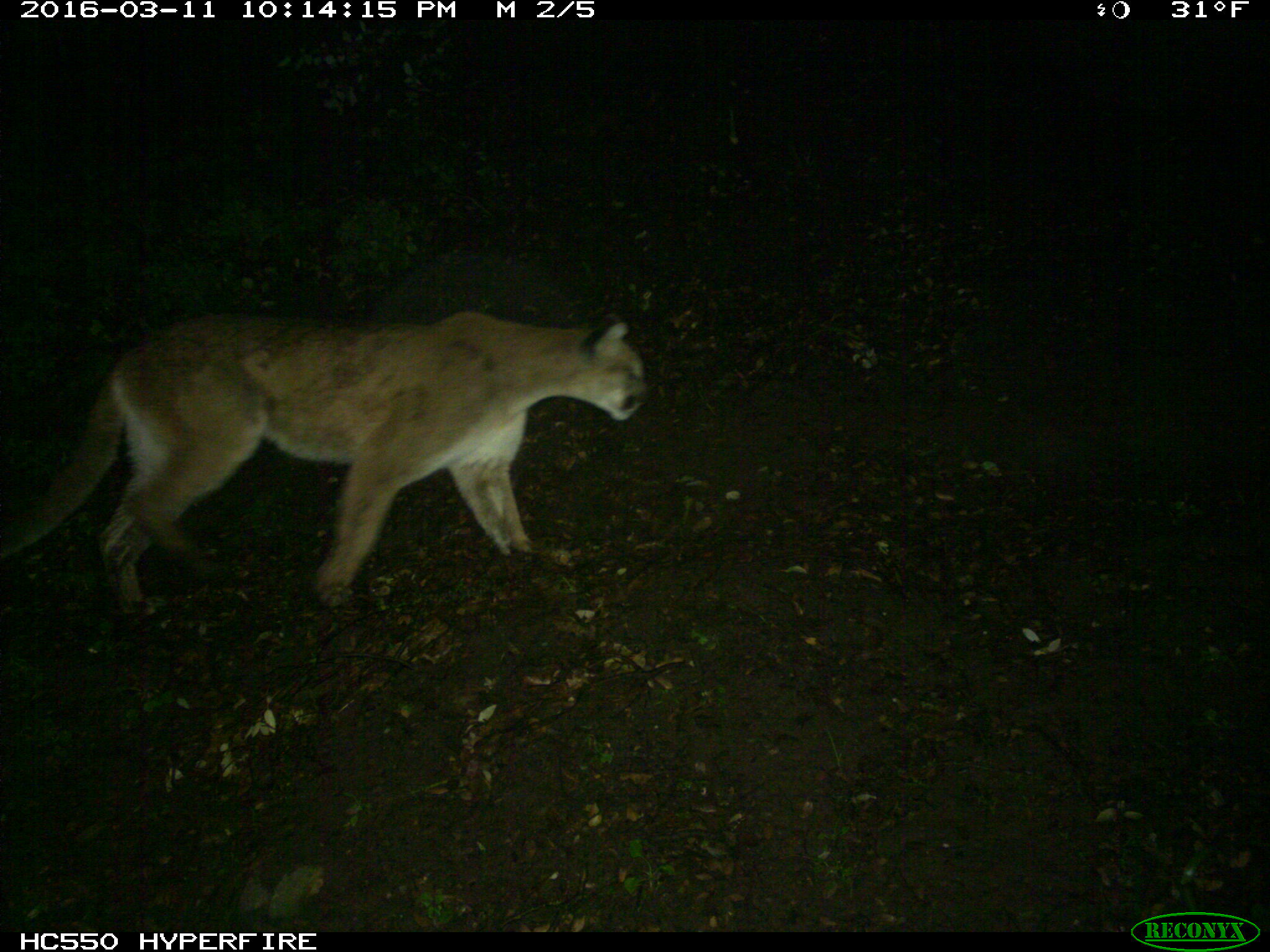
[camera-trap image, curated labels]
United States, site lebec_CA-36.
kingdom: Animalia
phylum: Chordata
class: Mammalia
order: Carnivora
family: Felidae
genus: Puma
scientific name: Puma concolor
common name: mountain lion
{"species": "Puma concolor (mountain lion)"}